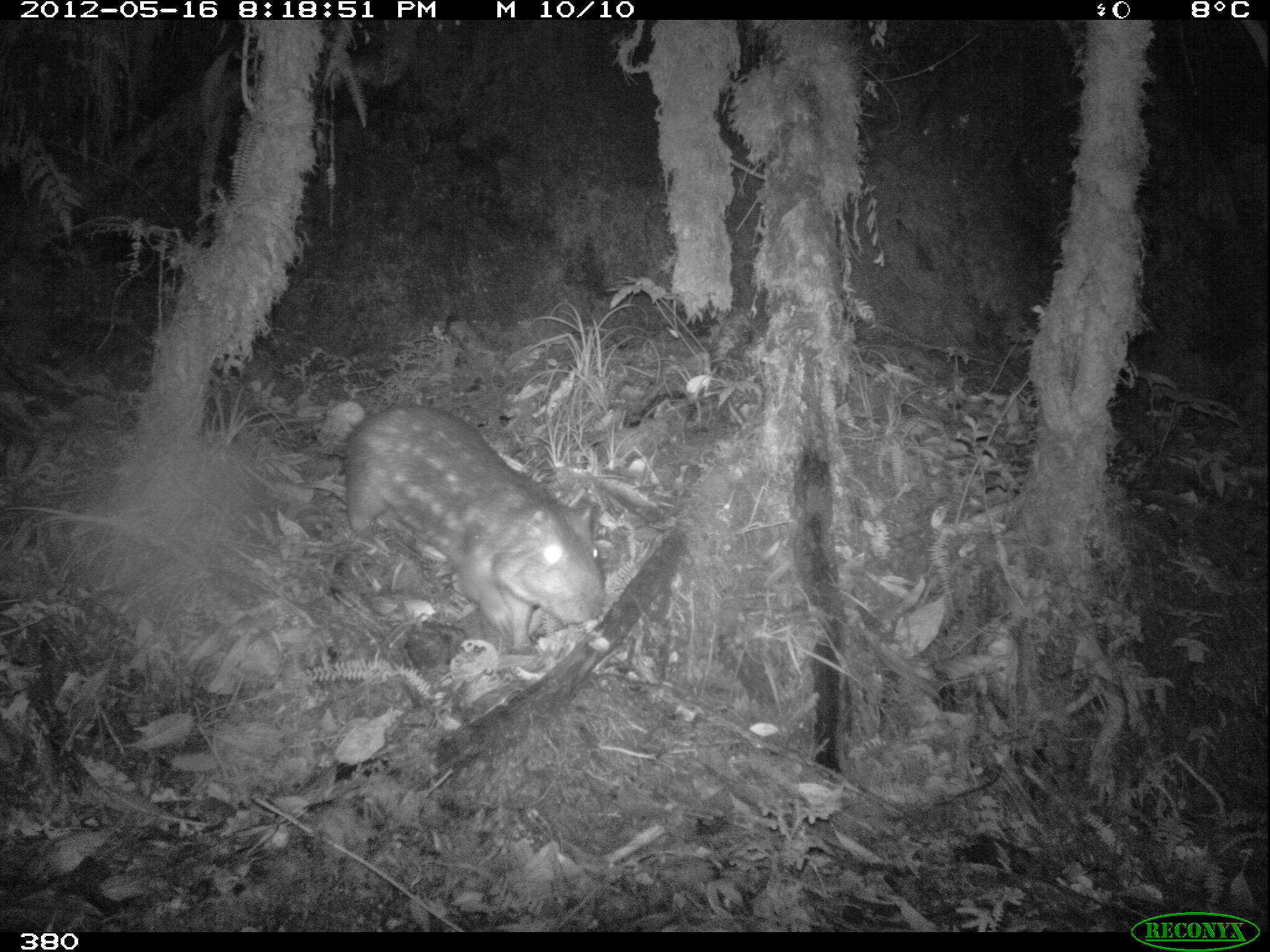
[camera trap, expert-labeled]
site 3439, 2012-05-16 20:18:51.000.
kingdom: Animalia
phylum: Chordata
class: Mammalia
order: Rodentia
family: Cuniculidae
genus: Cuniculus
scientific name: Cuniculus taczanowskii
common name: mountain paca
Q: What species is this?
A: Cuniculus taczanowskii (mountain paca).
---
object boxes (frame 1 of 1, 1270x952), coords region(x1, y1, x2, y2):
cuniculus taczanowskii: region(338, 399, 603, 652)